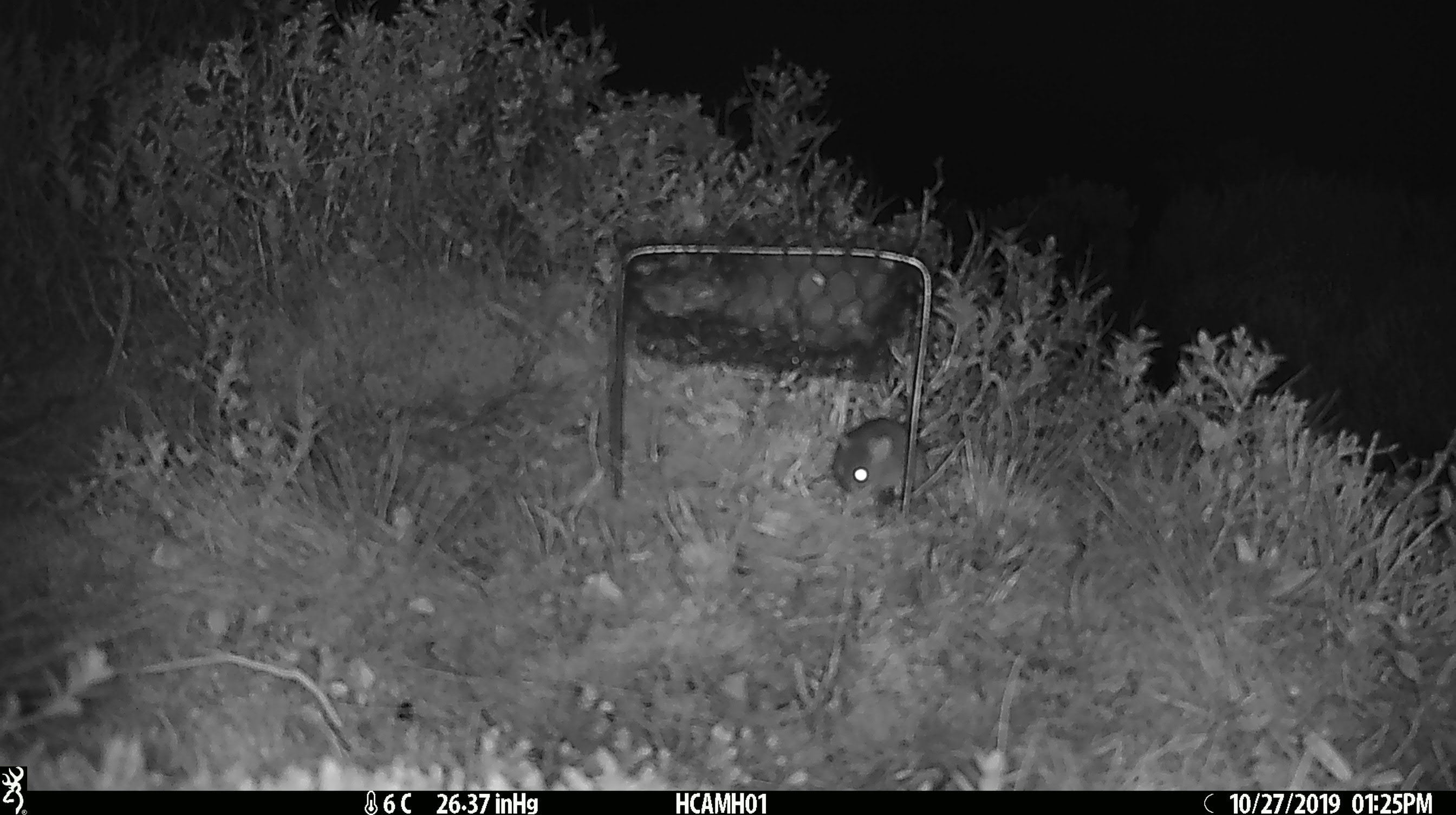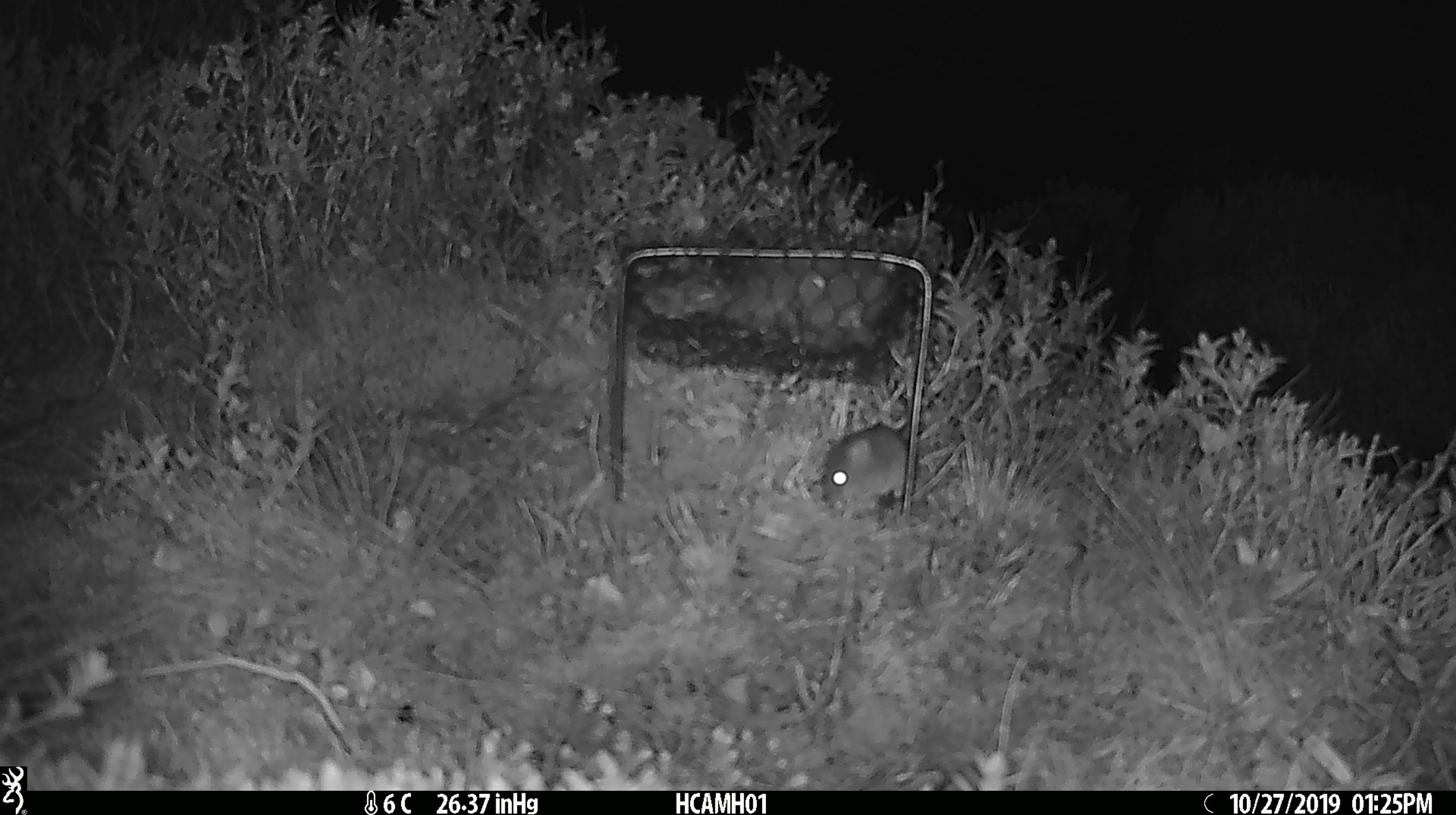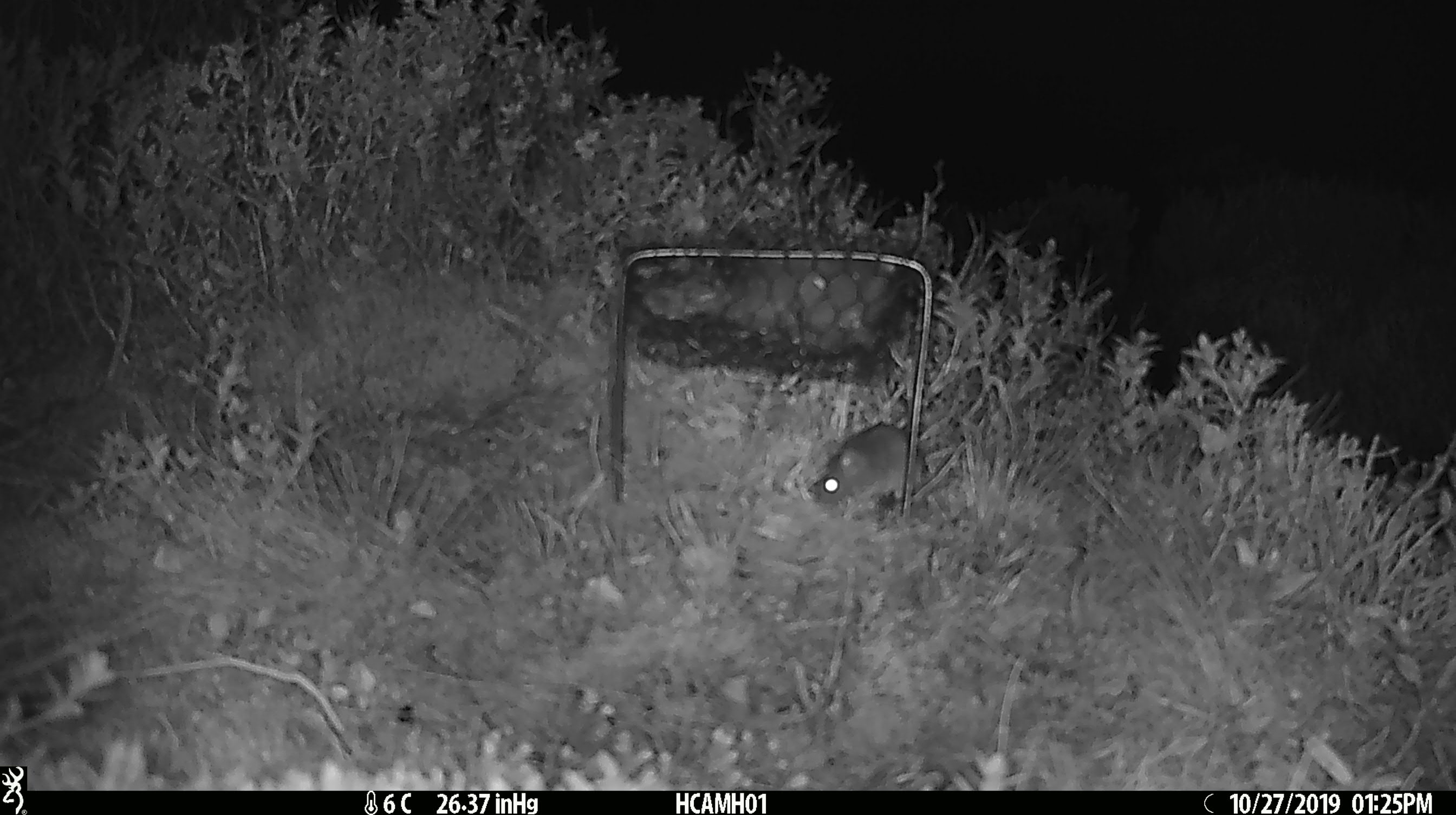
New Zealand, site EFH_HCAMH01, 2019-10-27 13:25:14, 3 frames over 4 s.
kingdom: Animalia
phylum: Chordata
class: Mammalia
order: Rodentia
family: Muridae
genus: Mus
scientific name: Mus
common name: mouse